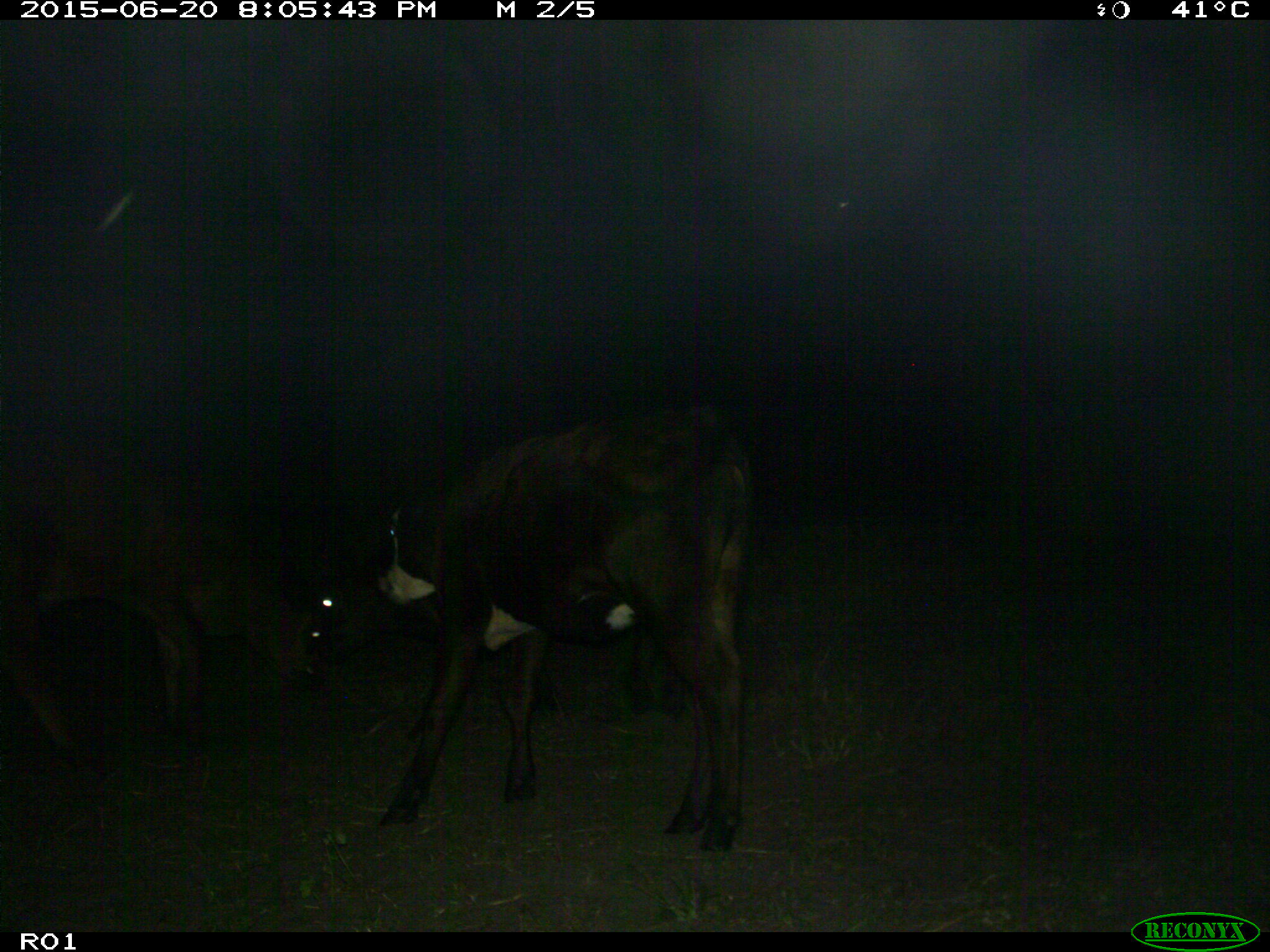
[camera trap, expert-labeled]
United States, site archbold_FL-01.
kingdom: Animalia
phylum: Chordata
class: Mammalia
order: Artiodactyla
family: Bovidae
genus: Bos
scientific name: Bos taurus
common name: domestic cow